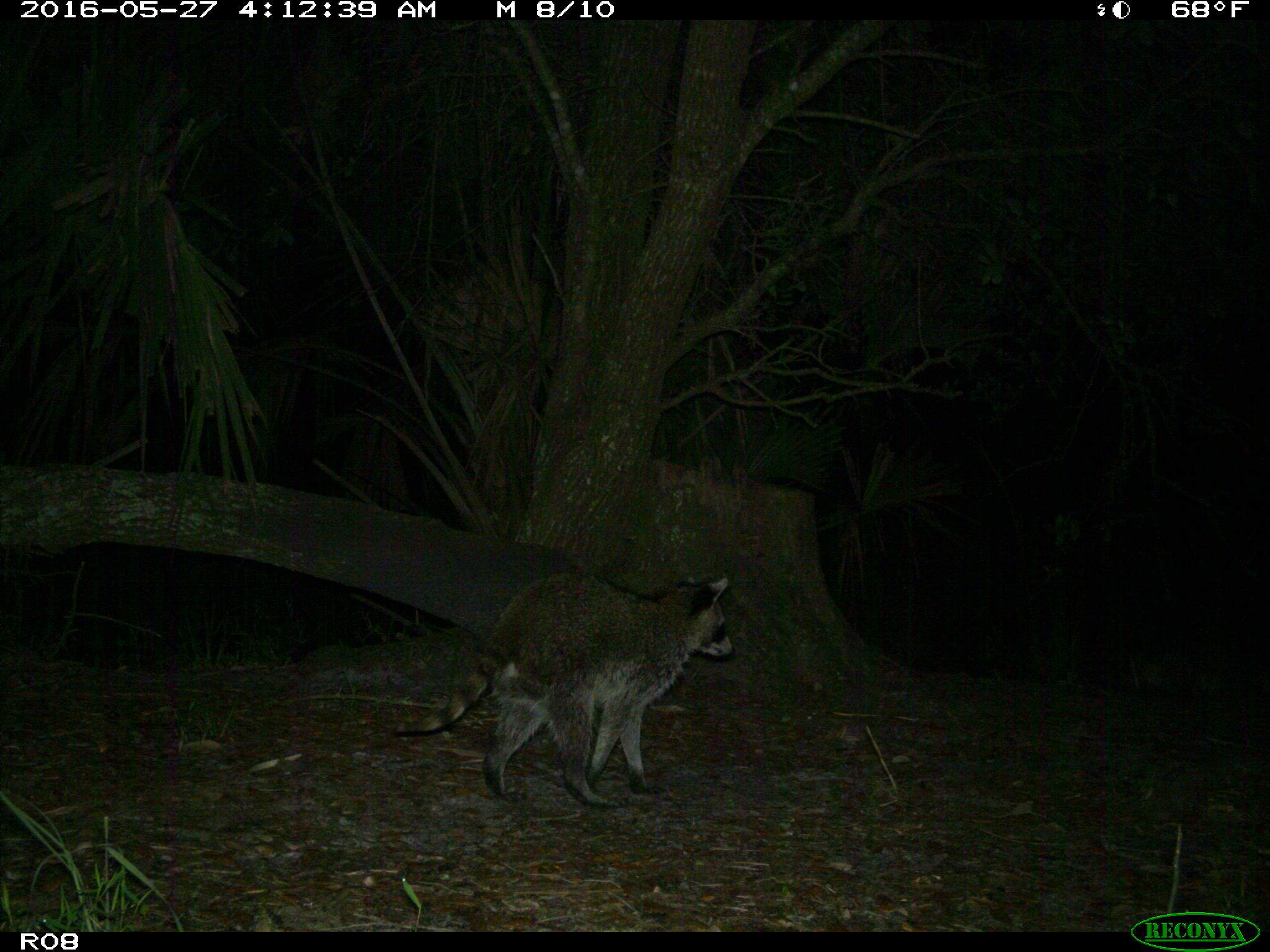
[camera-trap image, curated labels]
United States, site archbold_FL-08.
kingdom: Animalia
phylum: Chordata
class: Mammalia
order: Carnivora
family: Procyonidae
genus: Procyon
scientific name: Procyon lotor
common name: common raccoon